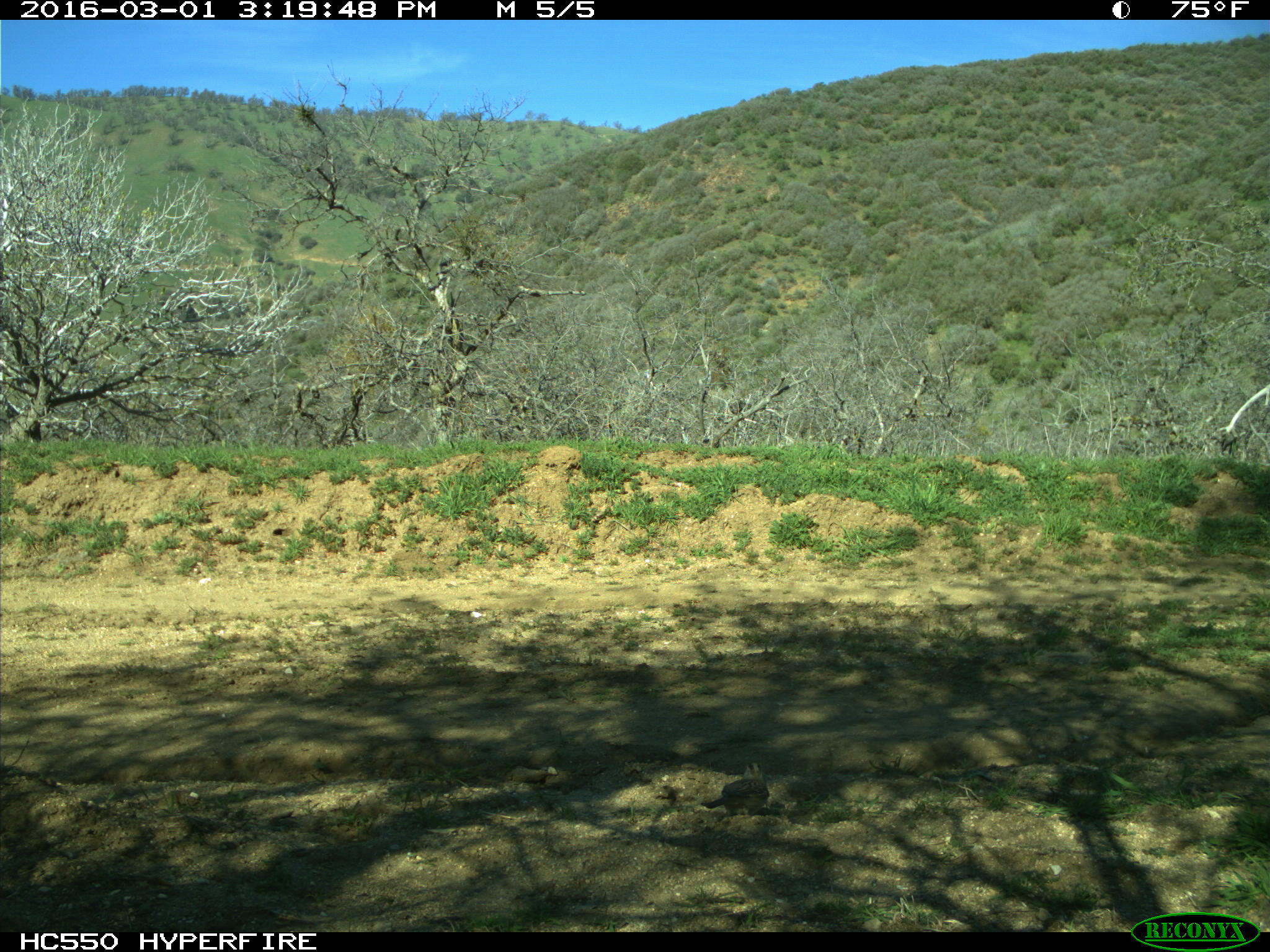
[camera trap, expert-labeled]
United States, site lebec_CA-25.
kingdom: Animalia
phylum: Chordata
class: Aves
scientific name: Aves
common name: birds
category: unidentified bird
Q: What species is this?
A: Unidentified bird (birds) (Aves).